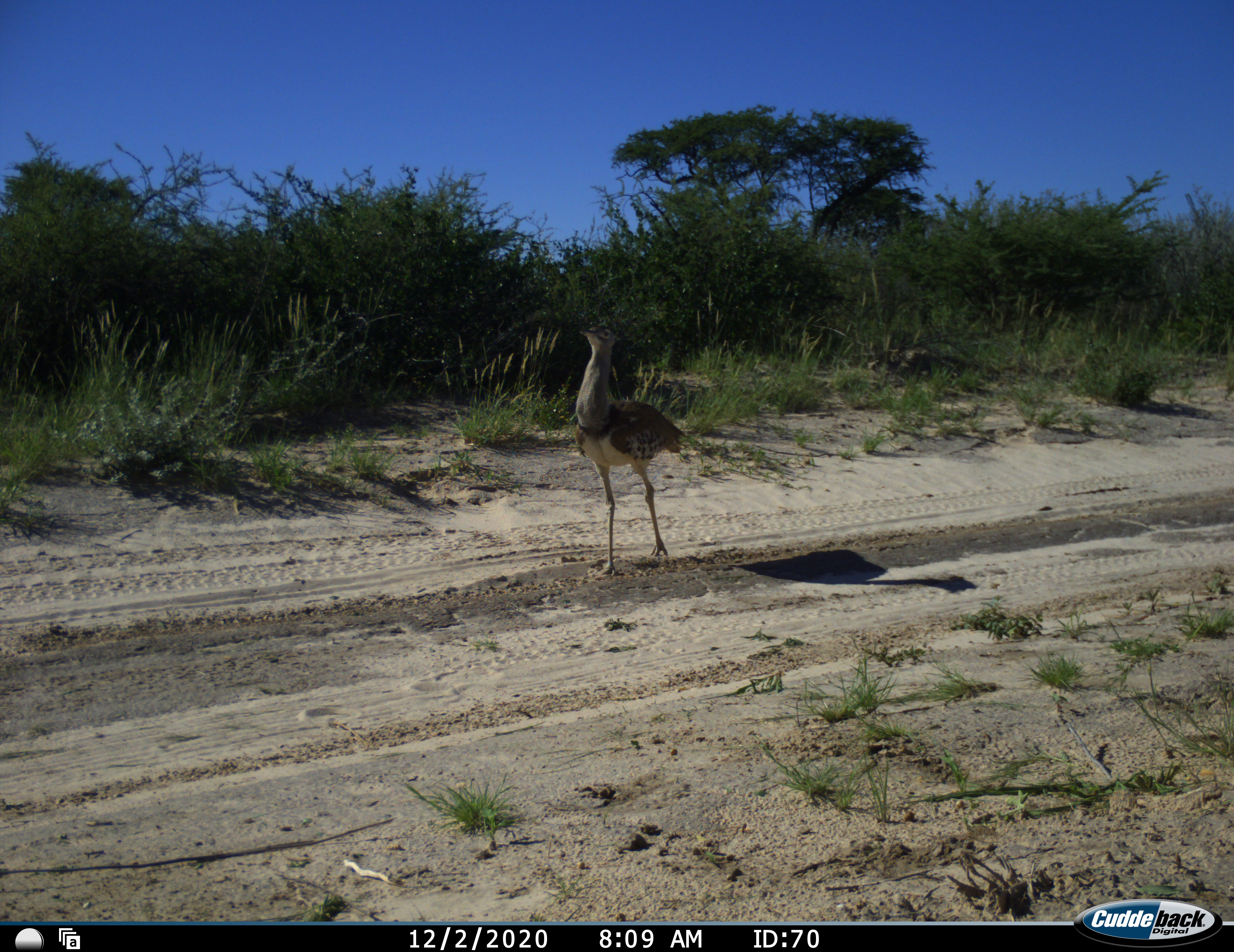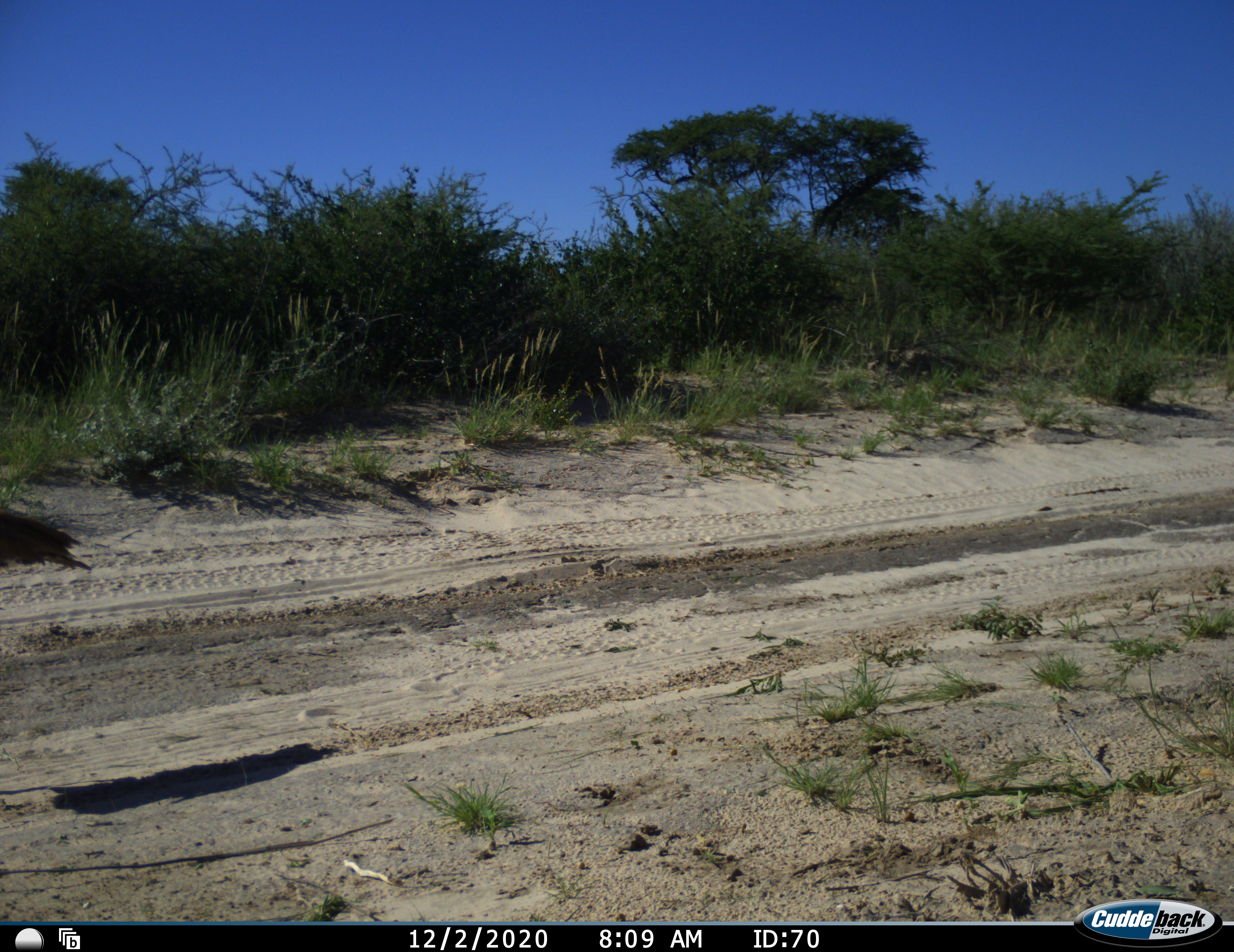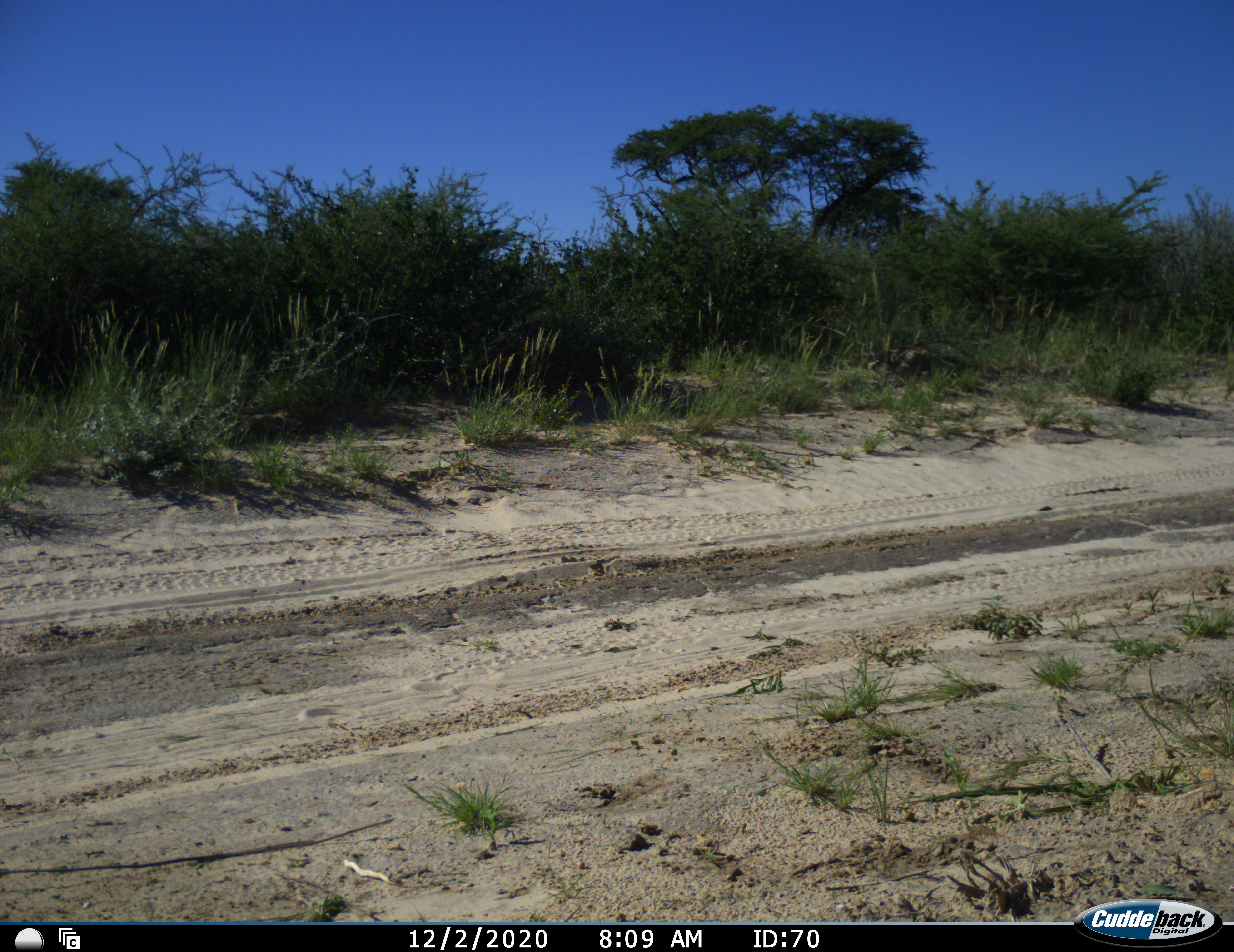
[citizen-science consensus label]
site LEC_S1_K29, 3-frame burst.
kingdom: Animalia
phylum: Chordata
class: Aves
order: Otidiformes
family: Otididae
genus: Ardeotis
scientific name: Ardeotis kori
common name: kori bustard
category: bustardkori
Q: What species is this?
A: Bustardkori (kori bustard) (Ardeotis kori).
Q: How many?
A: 1.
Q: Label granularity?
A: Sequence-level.